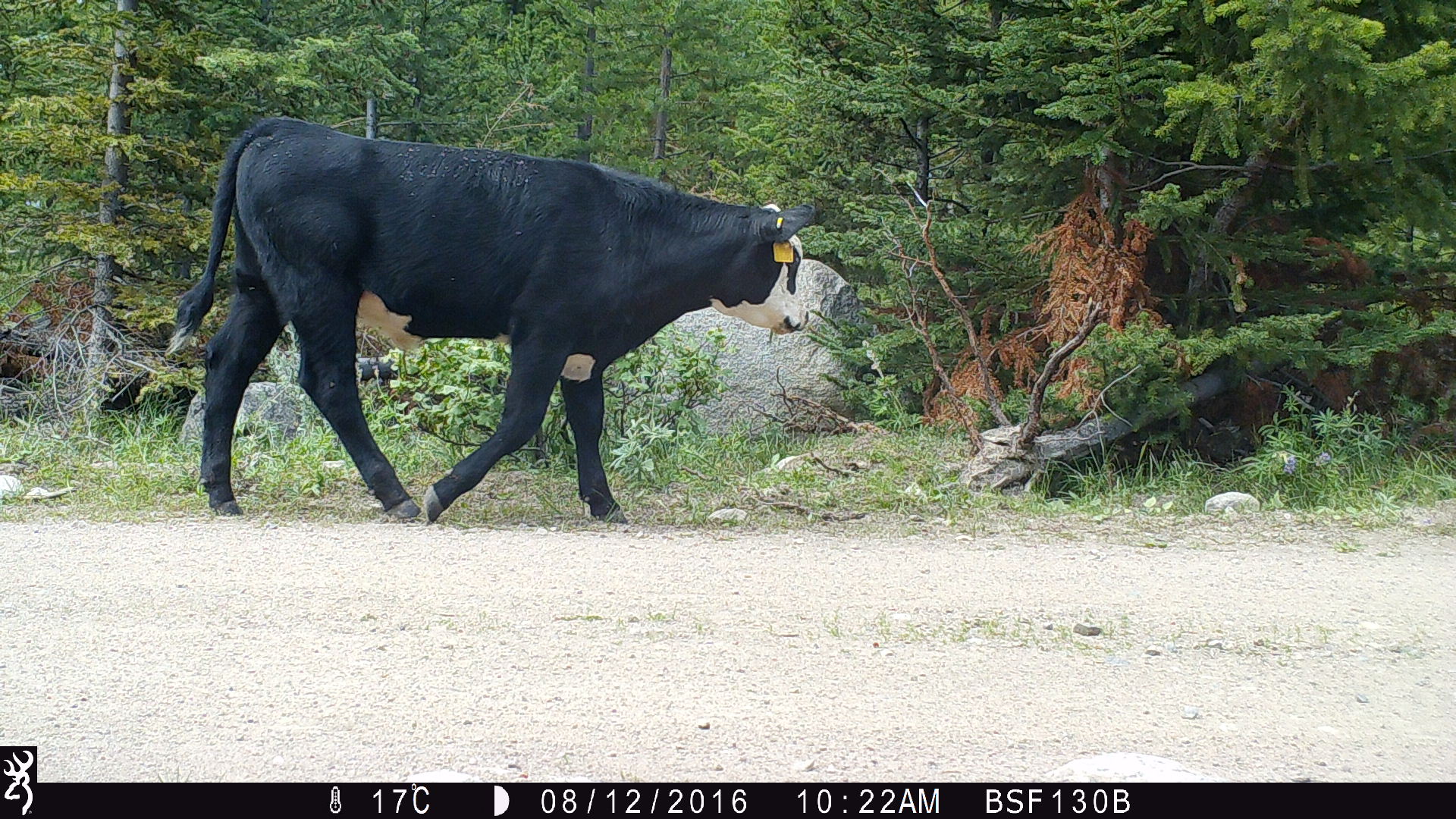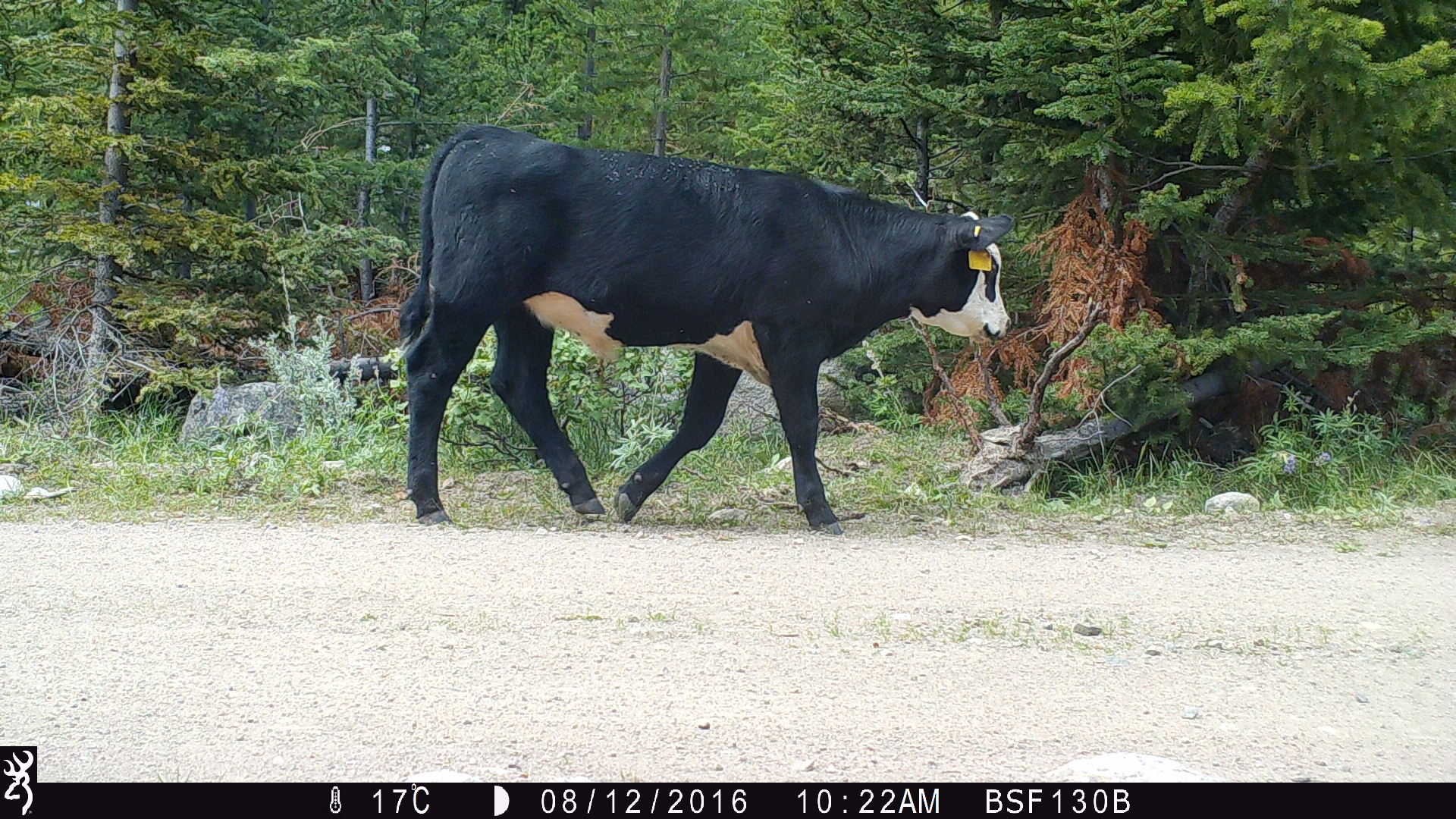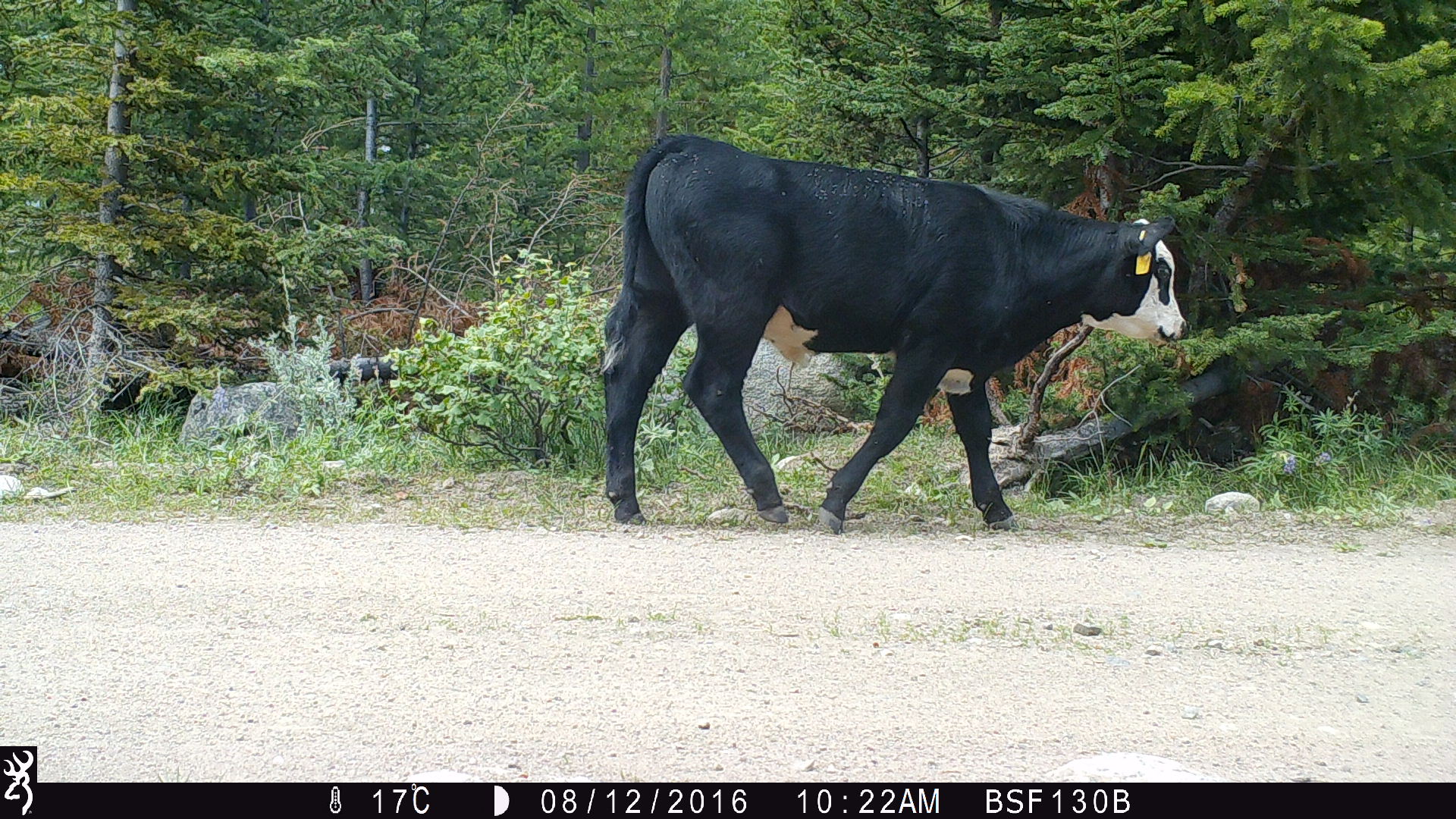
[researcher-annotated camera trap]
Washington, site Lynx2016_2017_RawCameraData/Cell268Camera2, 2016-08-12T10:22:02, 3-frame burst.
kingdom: Animalia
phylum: Chordata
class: Mammalia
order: Artiodactyla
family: Bovidae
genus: Bos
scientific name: Bos taurus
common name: domestic cattle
Domestic cattle (Bos taurus). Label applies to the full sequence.